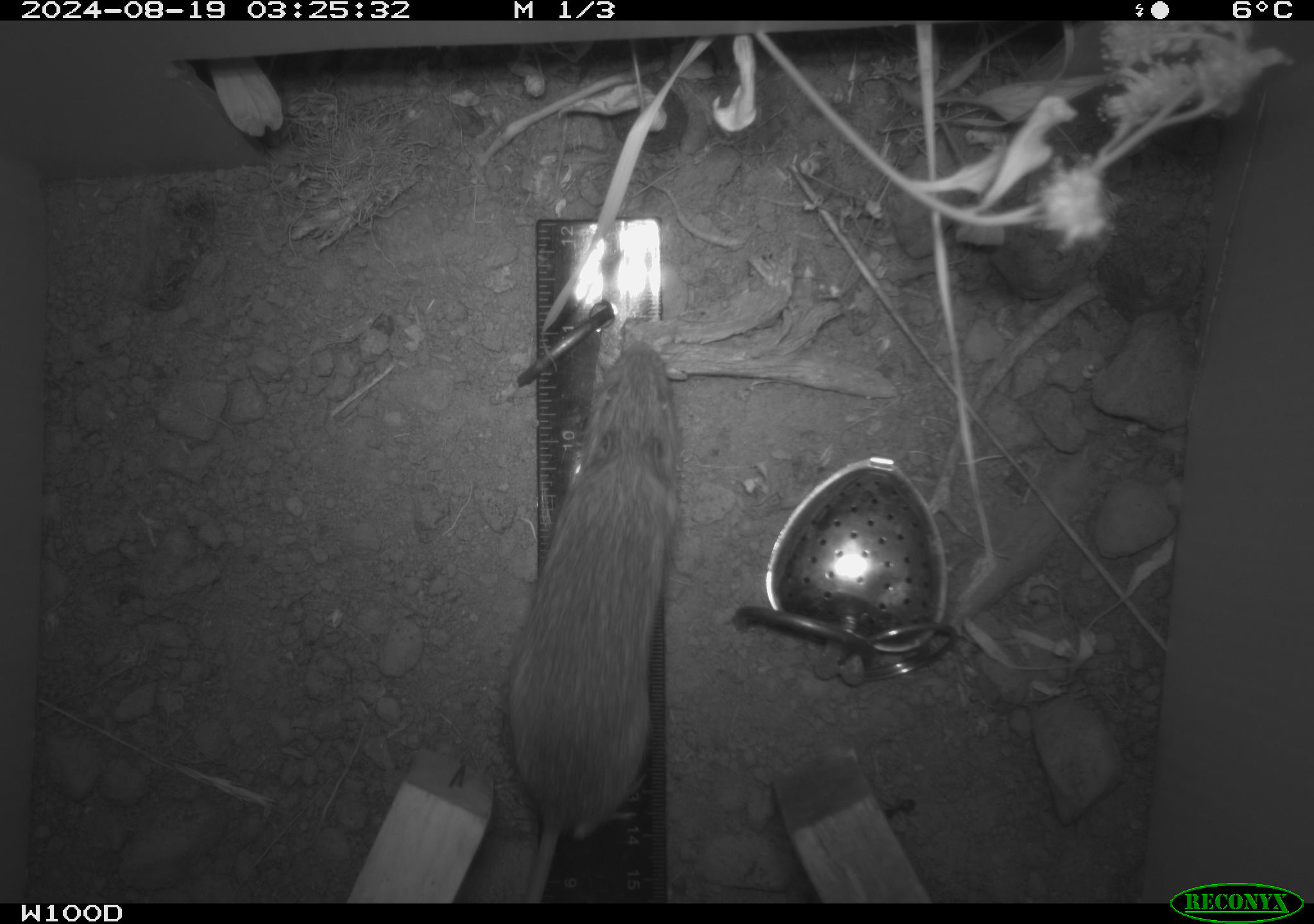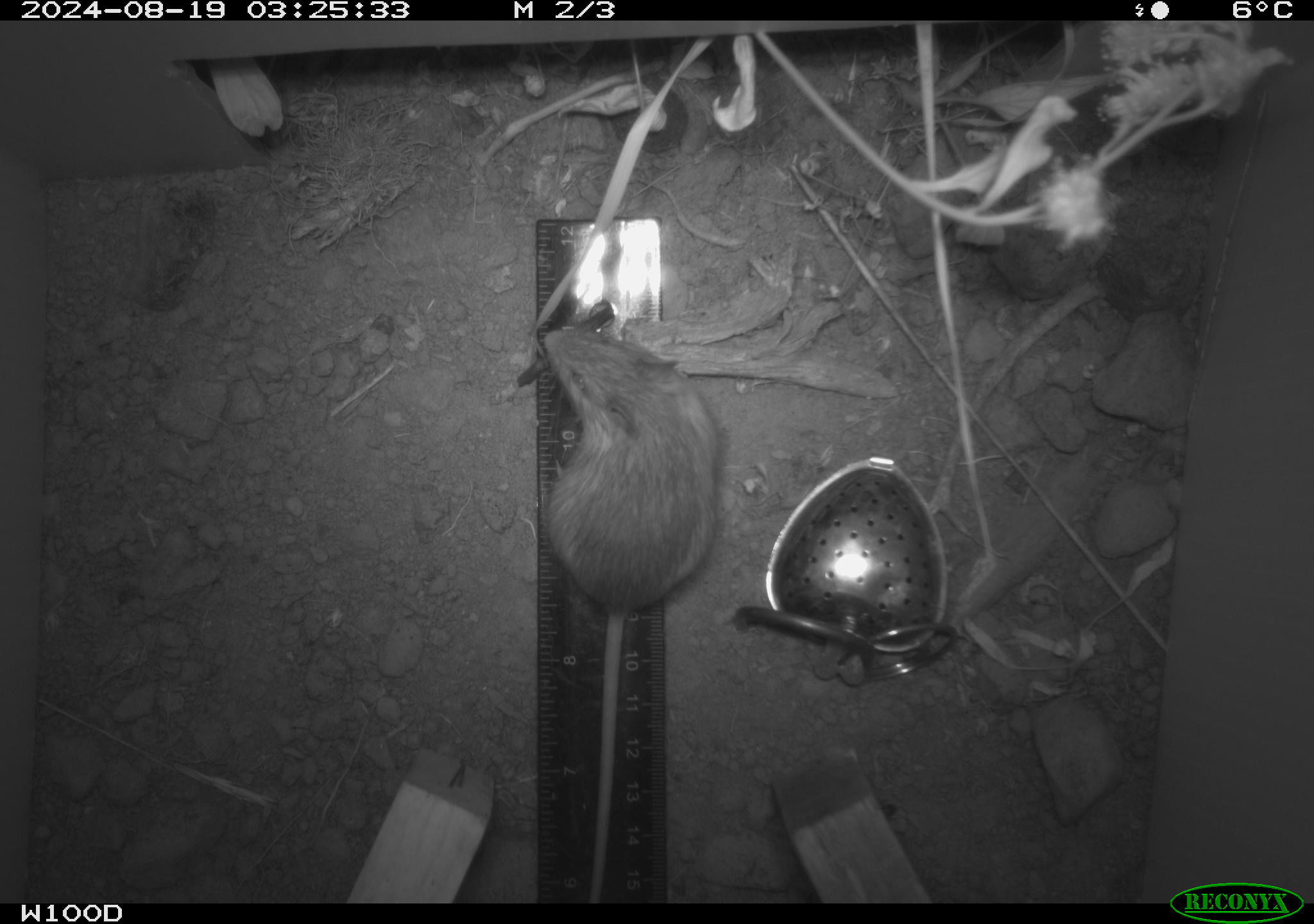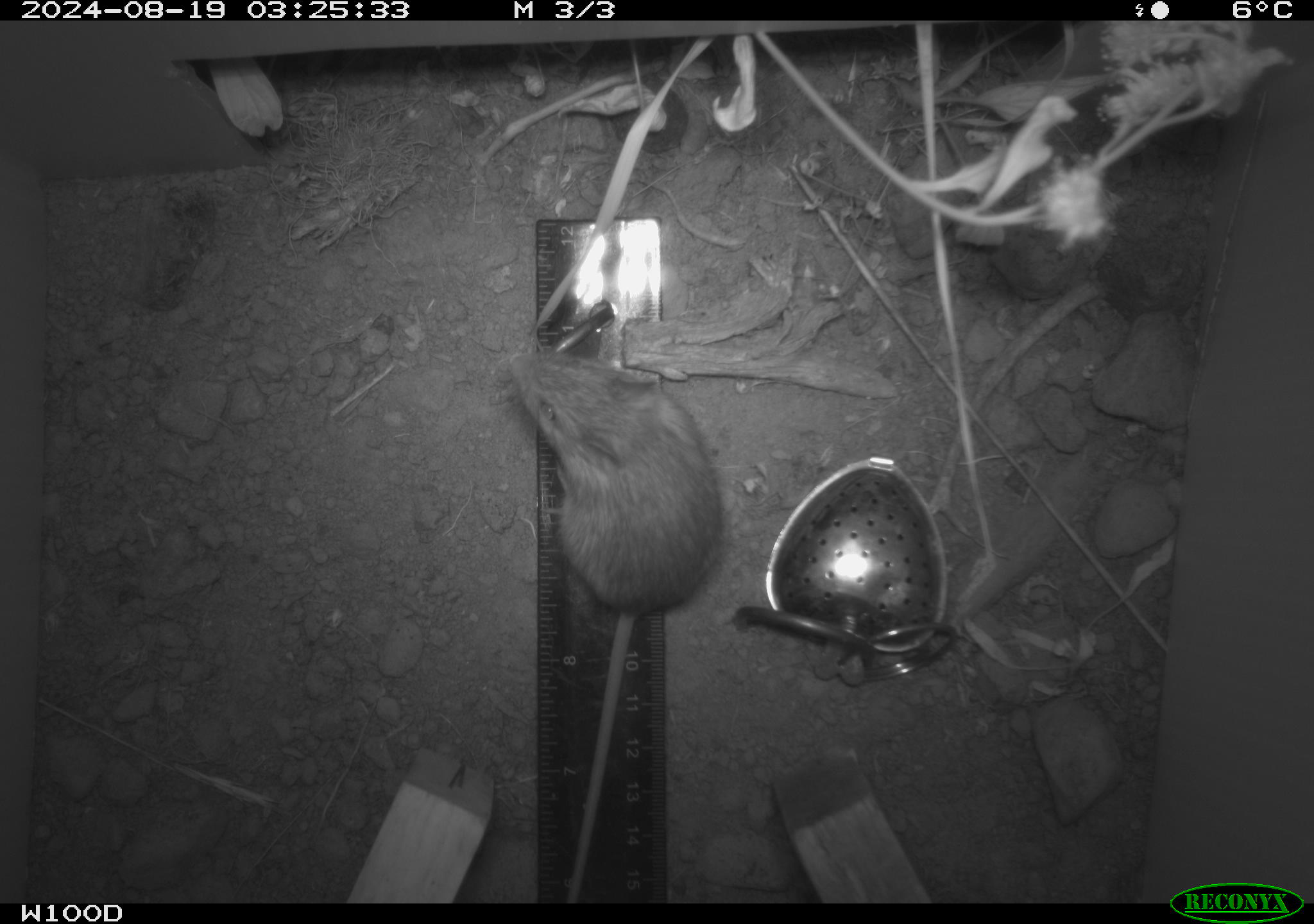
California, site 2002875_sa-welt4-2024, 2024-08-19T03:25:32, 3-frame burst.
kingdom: Animalia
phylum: Chordata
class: Mammalia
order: Rodentia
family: Zapodidae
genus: Zapus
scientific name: Zapus princeps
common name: pacific jumping mouse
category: south-western jumping mouse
South-western jumping mouse (pacific jumping mouse) (Zapus princeps).